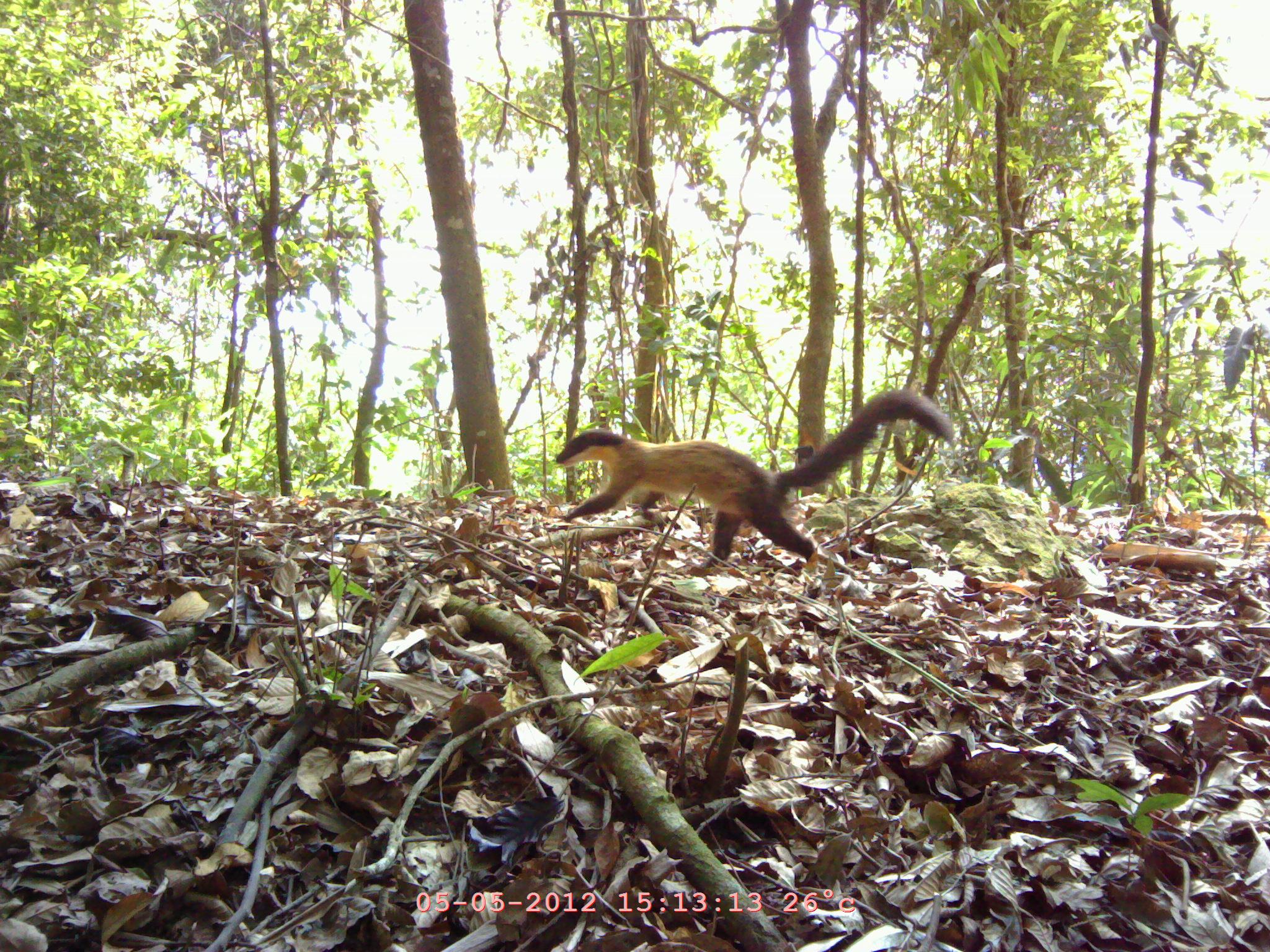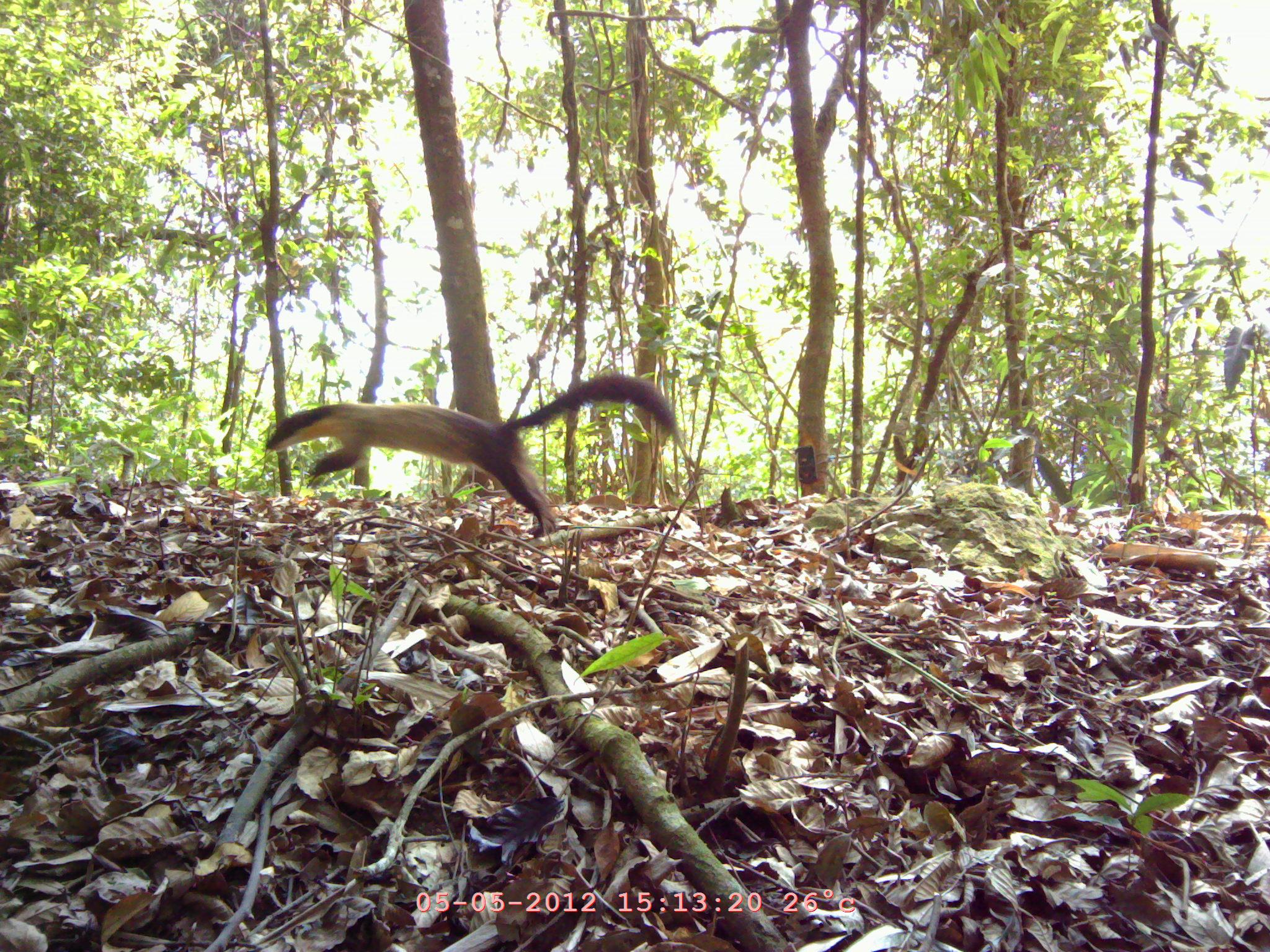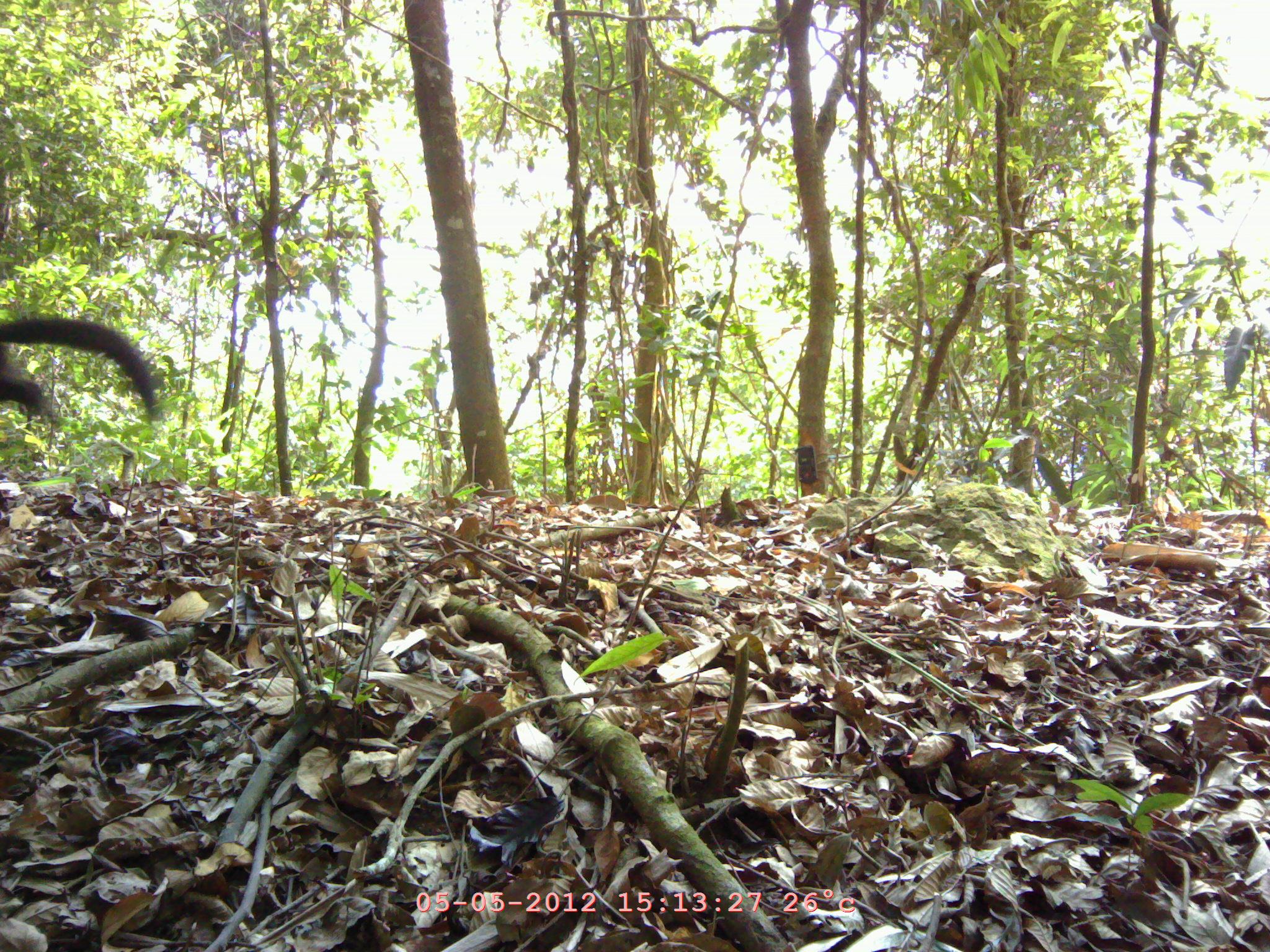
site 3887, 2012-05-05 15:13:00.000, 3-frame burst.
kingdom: Animalia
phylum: Chordata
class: Mammalia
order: Carnivora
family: Mustelidae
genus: Martes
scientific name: Martes flavigula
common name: yellow-throated marten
Martes flavigula (yellow-throated marten), count 1.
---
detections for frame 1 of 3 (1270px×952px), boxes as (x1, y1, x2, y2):
martes flavigula: (553, 387, 956, 569)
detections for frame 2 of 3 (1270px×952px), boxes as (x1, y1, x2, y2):
martes flavigula: (264, 373, 678, 539)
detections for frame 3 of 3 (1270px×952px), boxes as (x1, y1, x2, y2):
martes flavigula: (0, 315, 156, 418)